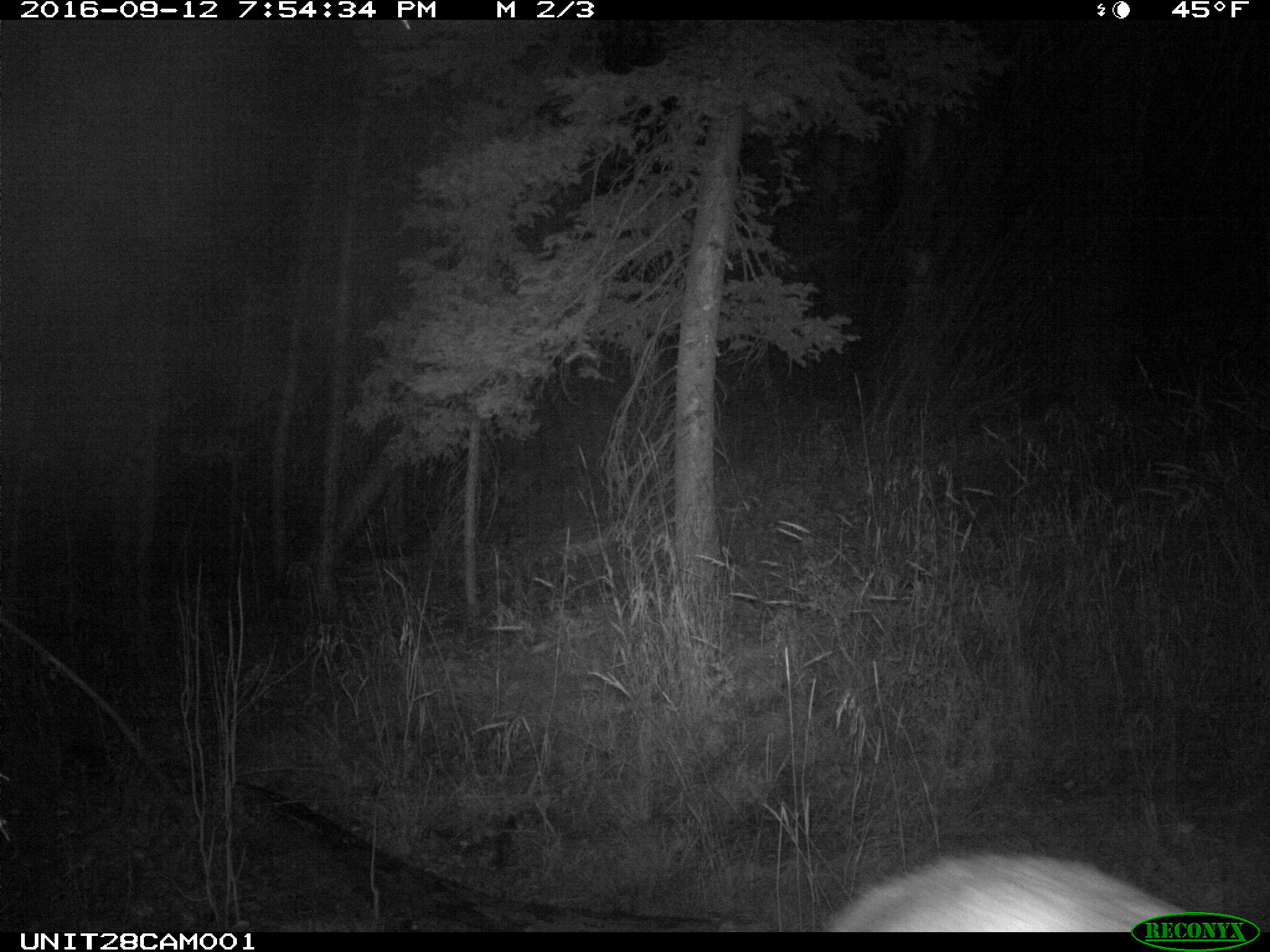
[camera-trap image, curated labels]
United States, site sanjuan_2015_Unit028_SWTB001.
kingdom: Animalia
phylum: Chordata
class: Mammalia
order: Artiodactyla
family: Cervidae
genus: Cervus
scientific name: Cervus elaphus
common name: red deer